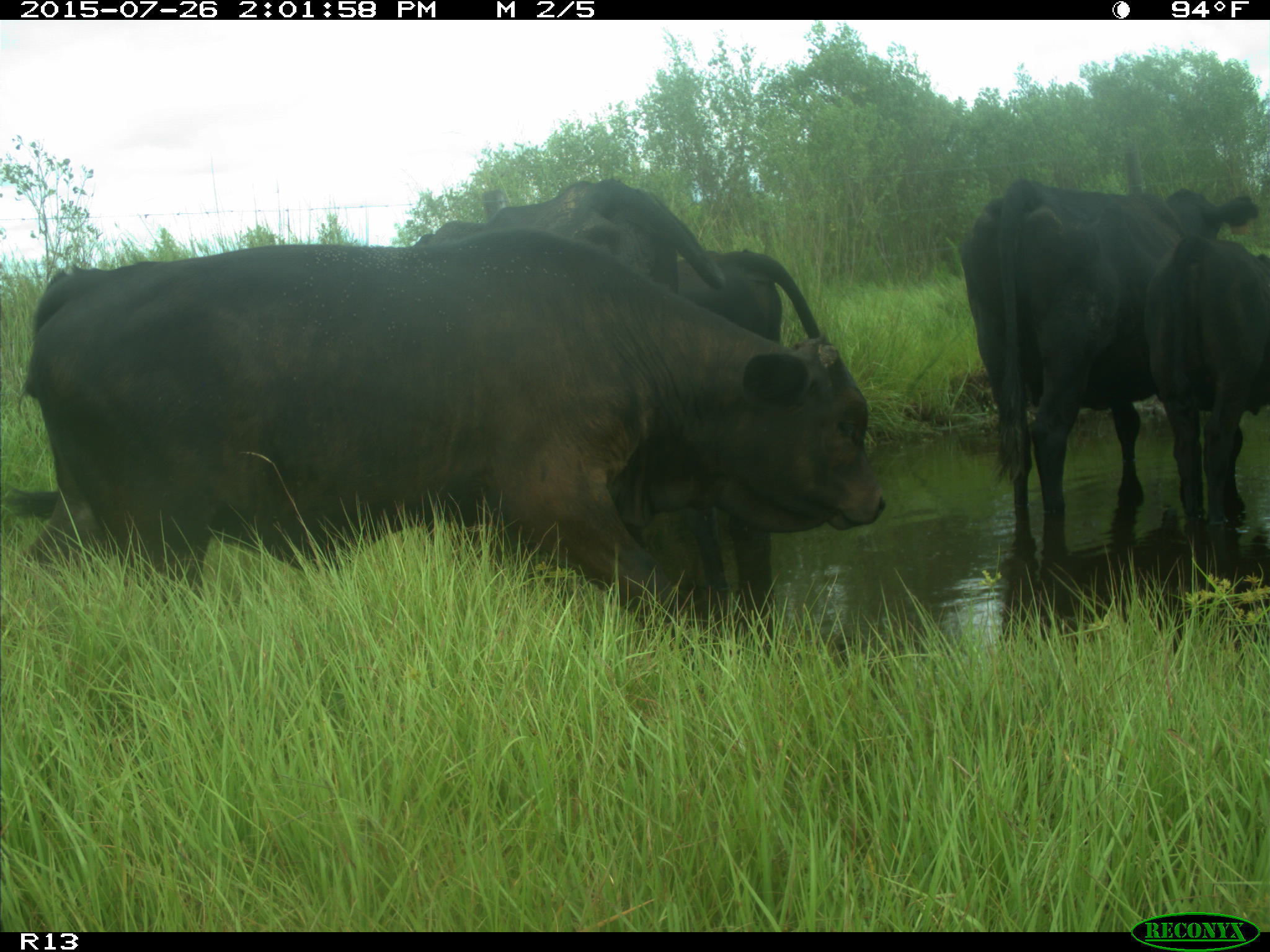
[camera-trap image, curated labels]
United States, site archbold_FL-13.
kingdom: Animalia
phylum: Chordata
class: Mammalia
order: Artiodactyla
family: Bovidae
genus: Bos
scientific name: Bos taurus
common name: domestic cow